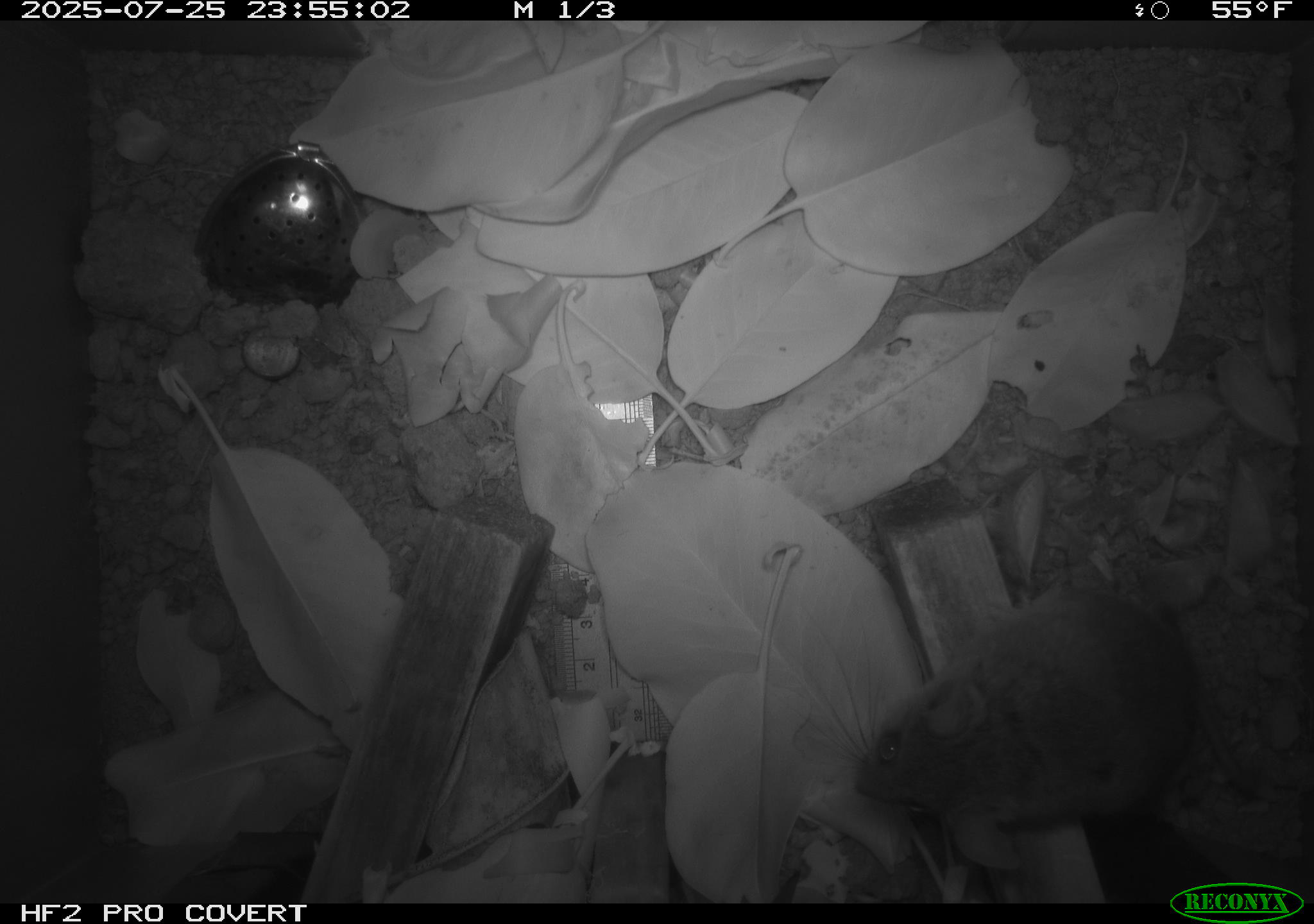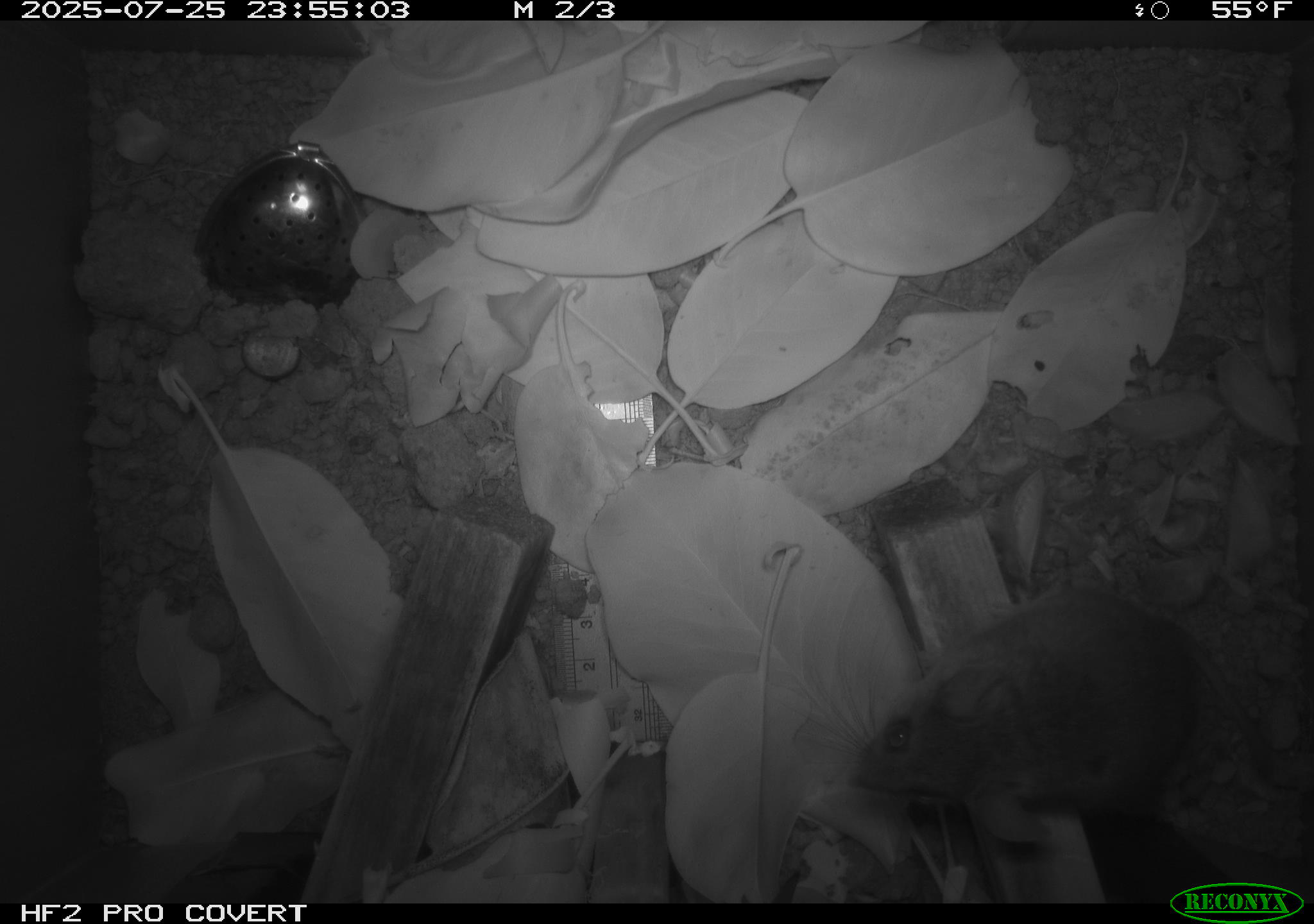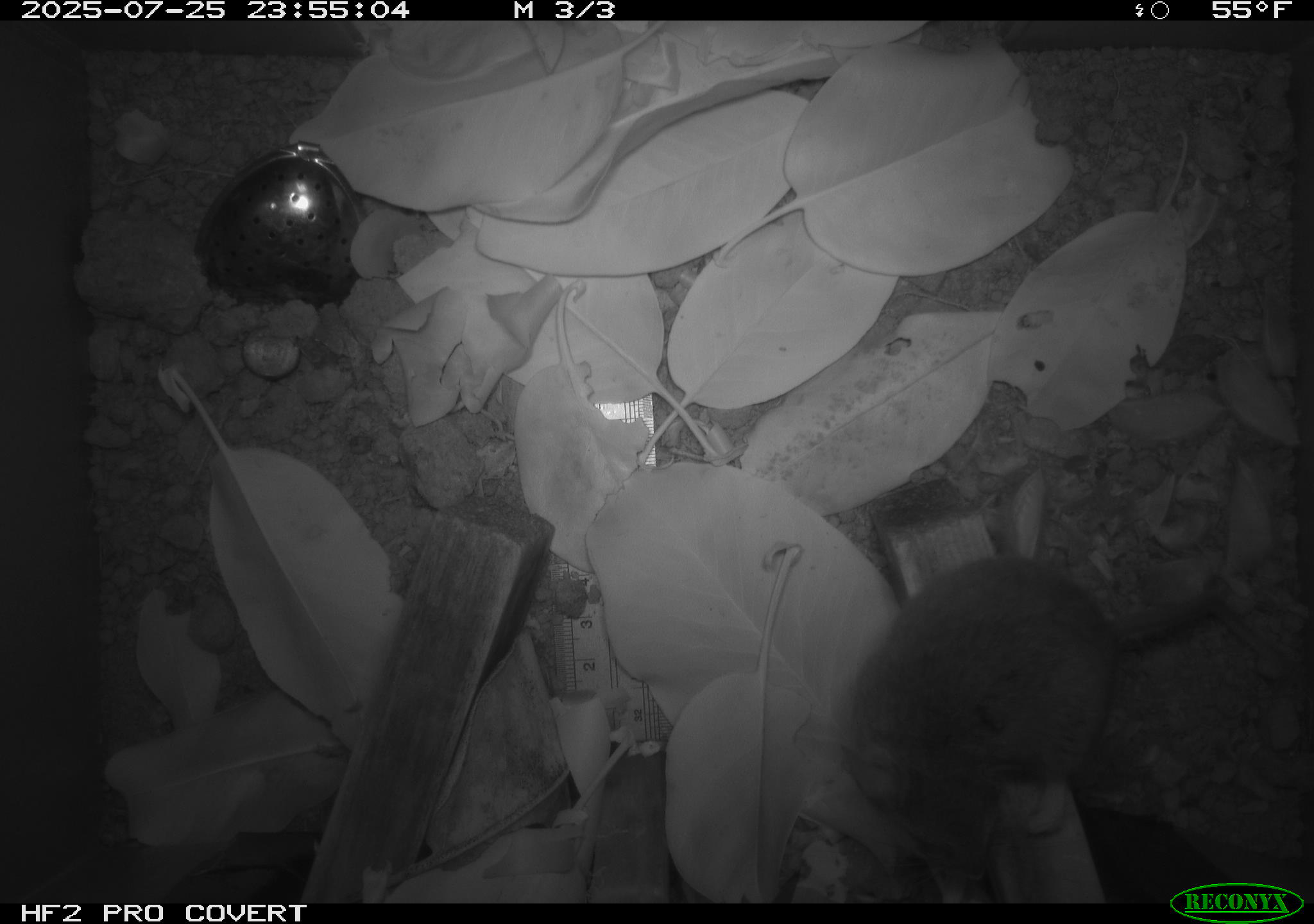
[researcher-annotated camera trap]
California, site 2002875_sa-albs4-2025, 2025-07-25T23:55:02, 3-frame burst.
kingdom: Animalia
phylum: Chordata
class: Mammalia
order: Rodentia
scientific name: Rodentia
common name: mouse species